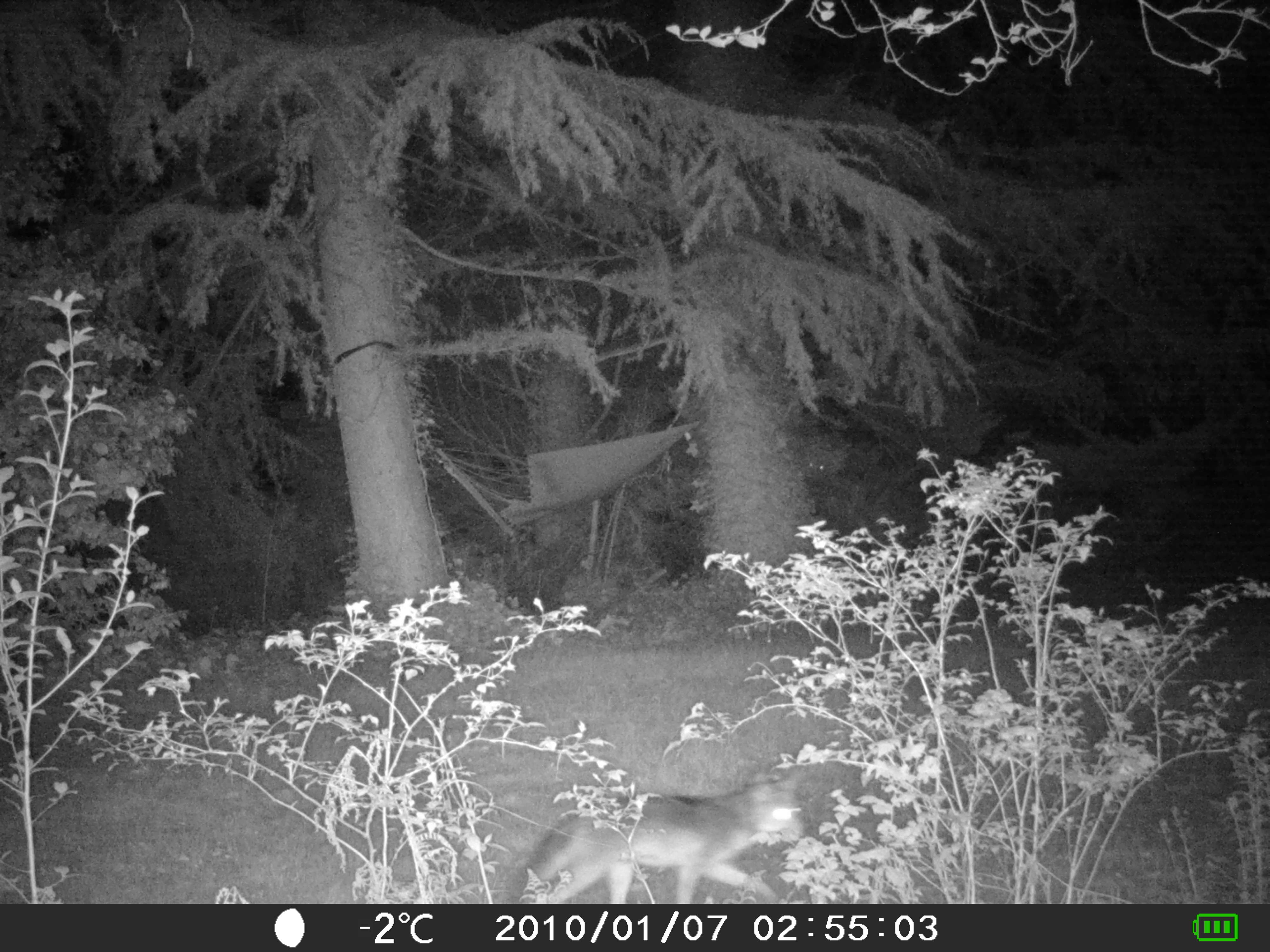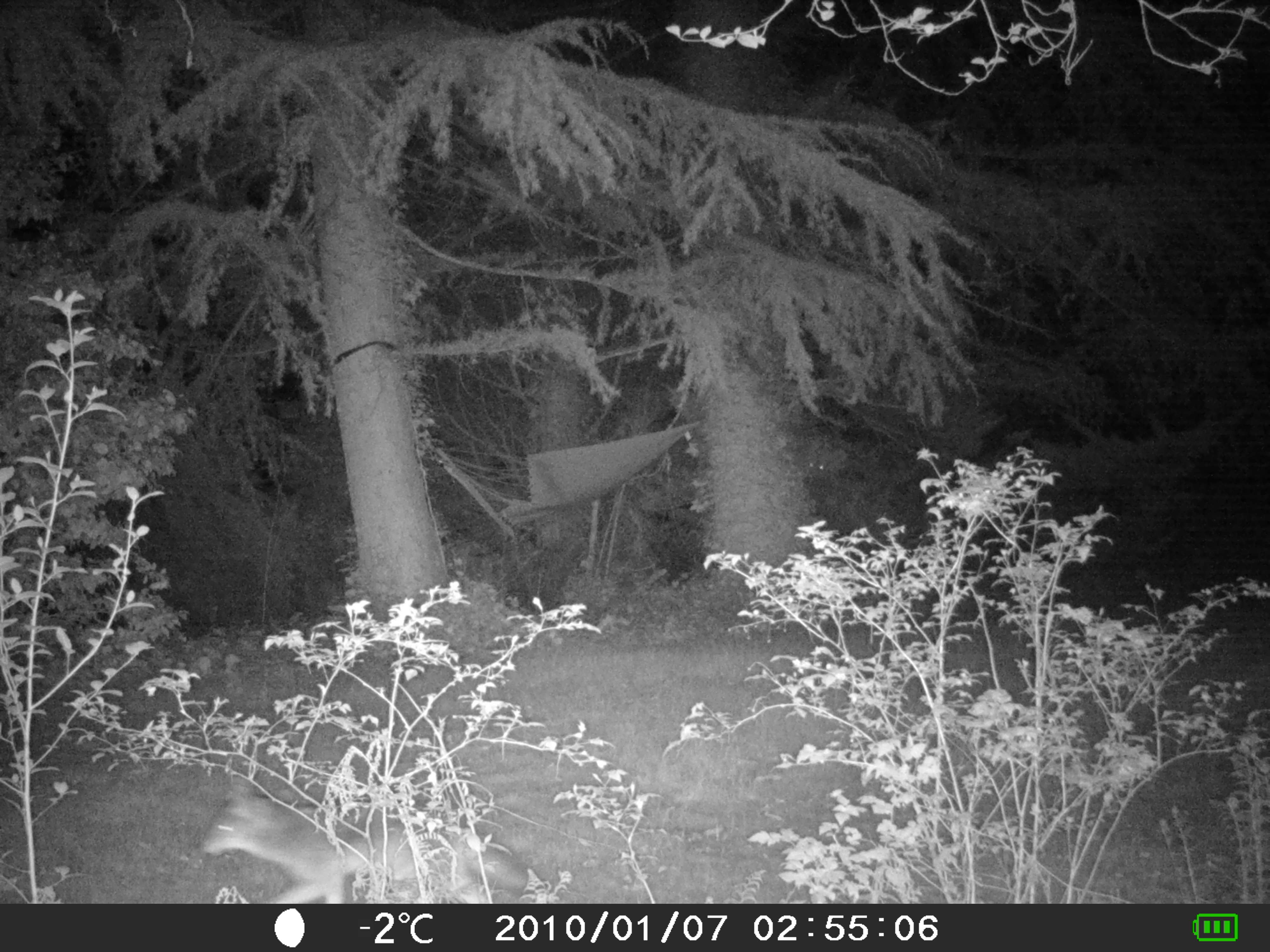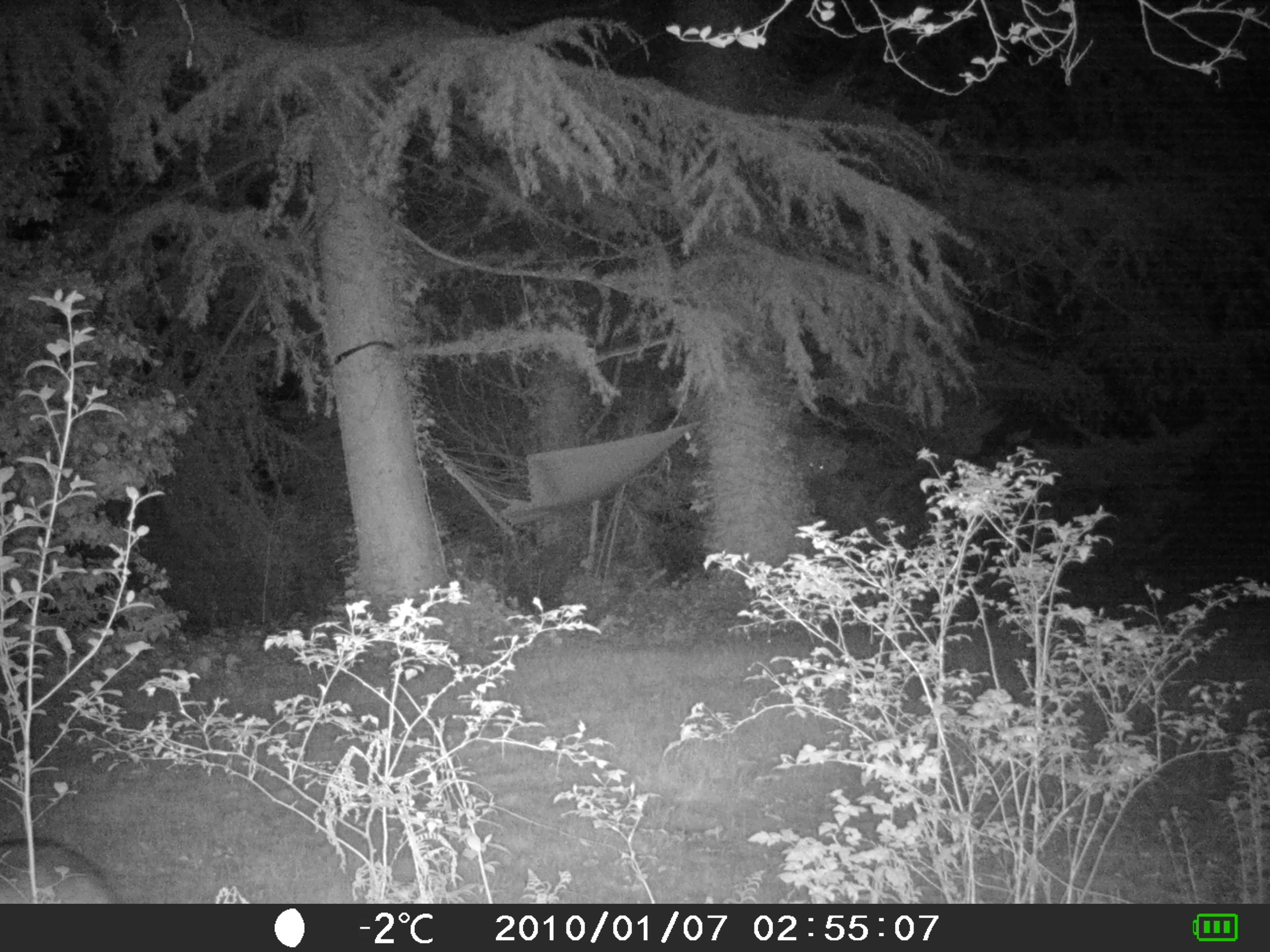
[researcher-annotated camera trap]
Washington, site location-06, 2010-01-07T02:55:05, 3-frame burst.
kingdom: Animalia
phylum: Chordata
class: Mammalia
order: Carnivora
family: Canidae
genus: Canis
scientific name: Canis latrans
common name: coyote